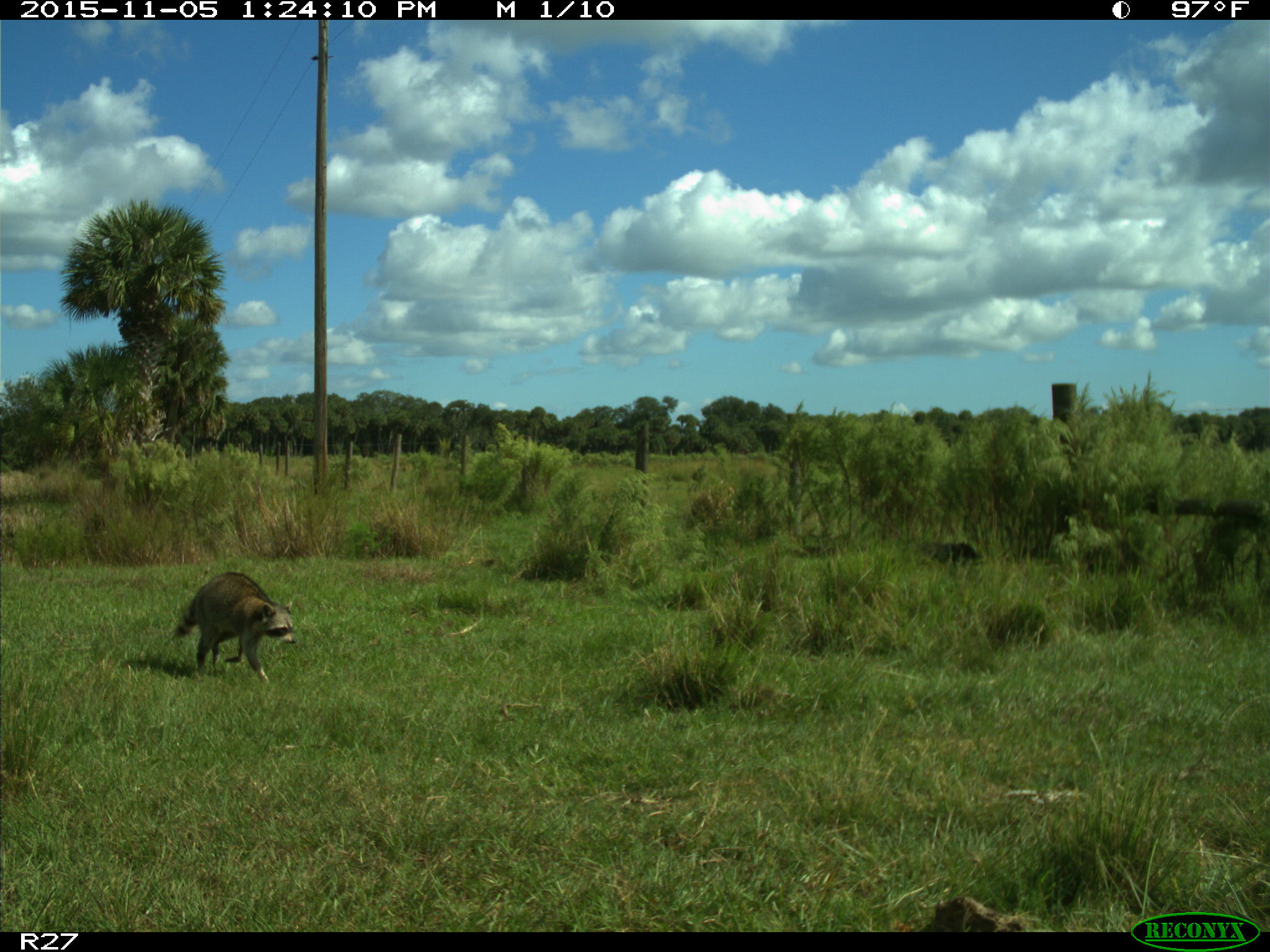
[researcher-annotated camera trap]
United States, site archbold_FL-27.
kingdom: Animalia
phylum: Chordata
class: Mammalia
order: Carnivora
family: Procyonidae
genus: Procyon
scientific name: Procyon lotor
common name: common raccoon